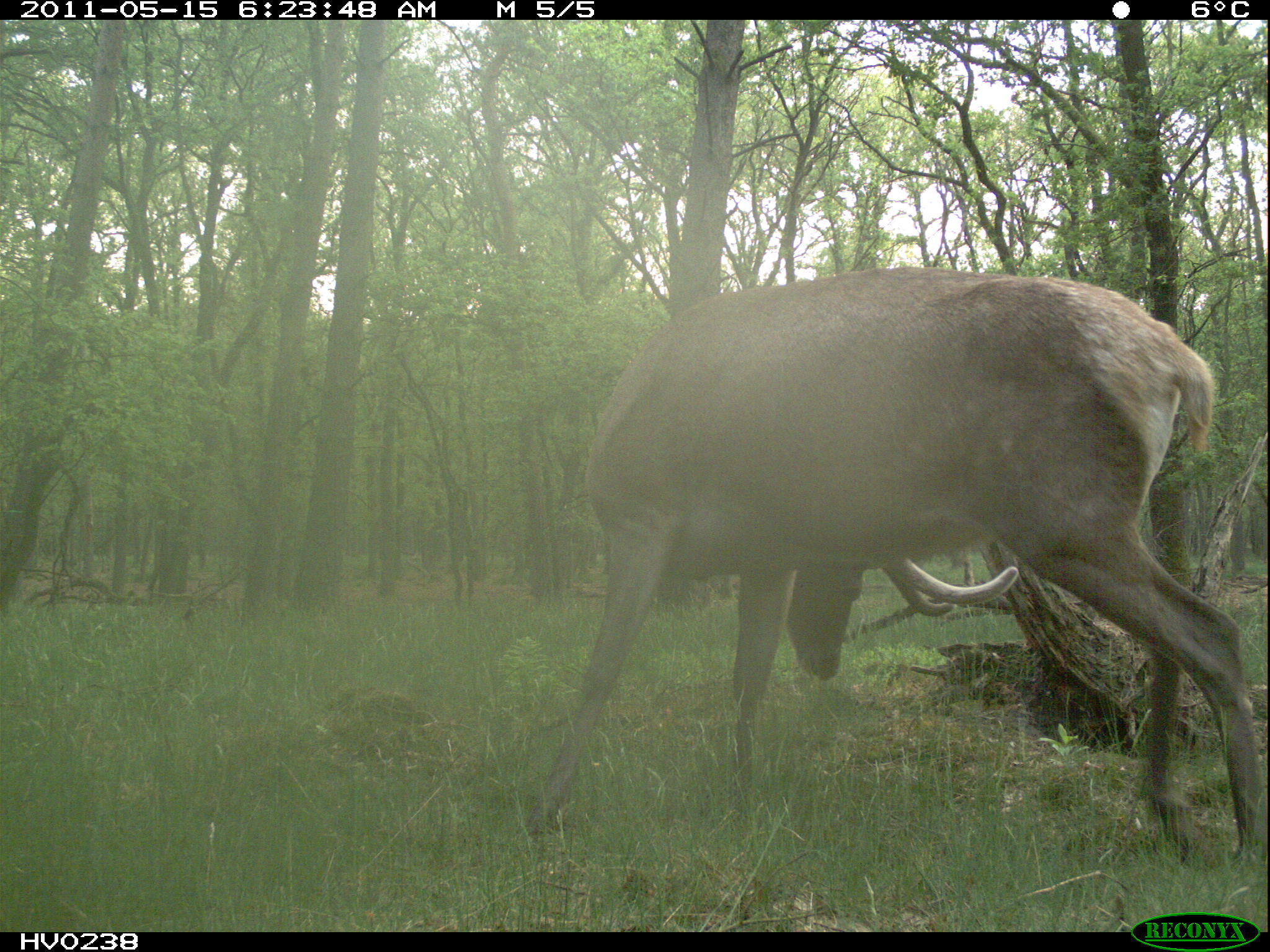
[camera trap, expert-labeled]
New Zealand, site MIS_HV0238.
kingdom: Animalia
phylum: Chordata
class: Mammalia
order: Artiodactyla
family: Cervidae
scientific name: Cervidae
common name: deer